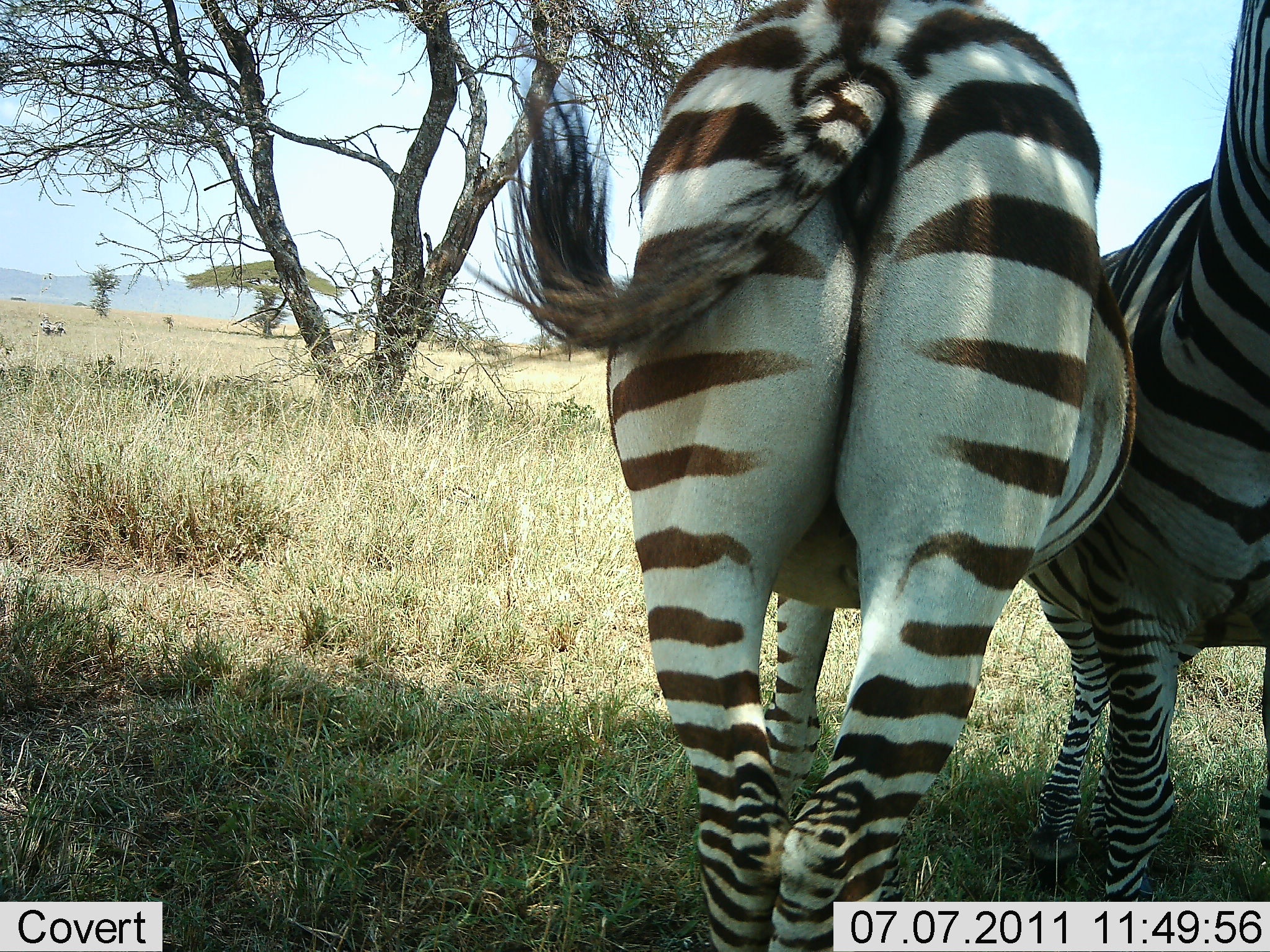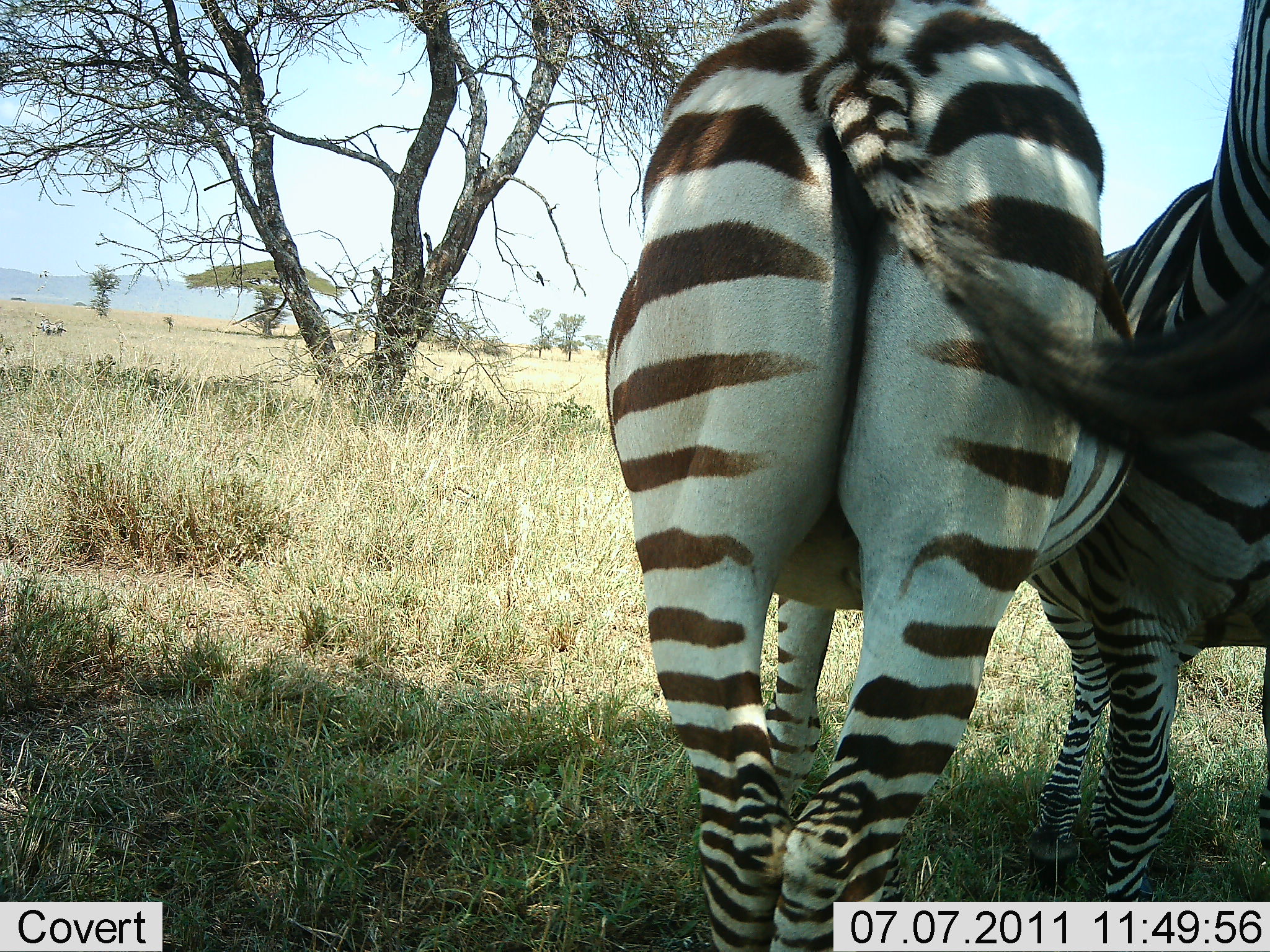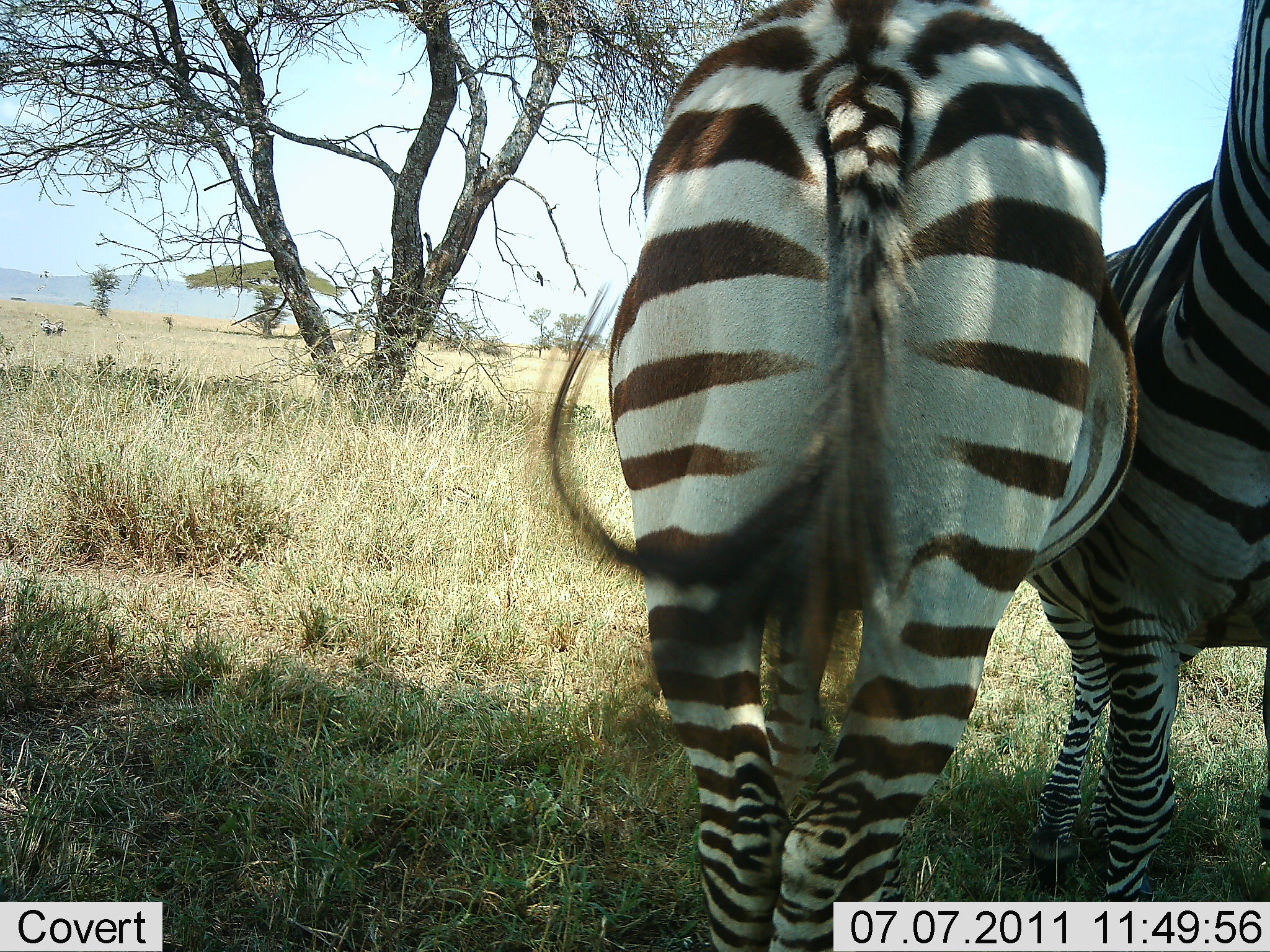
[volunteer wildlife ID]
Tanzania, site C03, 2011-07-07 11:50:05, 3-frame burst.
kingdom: Animalia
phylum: Chordata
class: Mammalia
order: Perissodactyla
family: Equidae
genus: Equus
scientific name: Equus quagga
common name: plains zebra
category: zebra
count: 2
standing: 92%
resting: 8%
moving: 0%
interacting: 8%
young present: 0%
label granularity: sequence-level